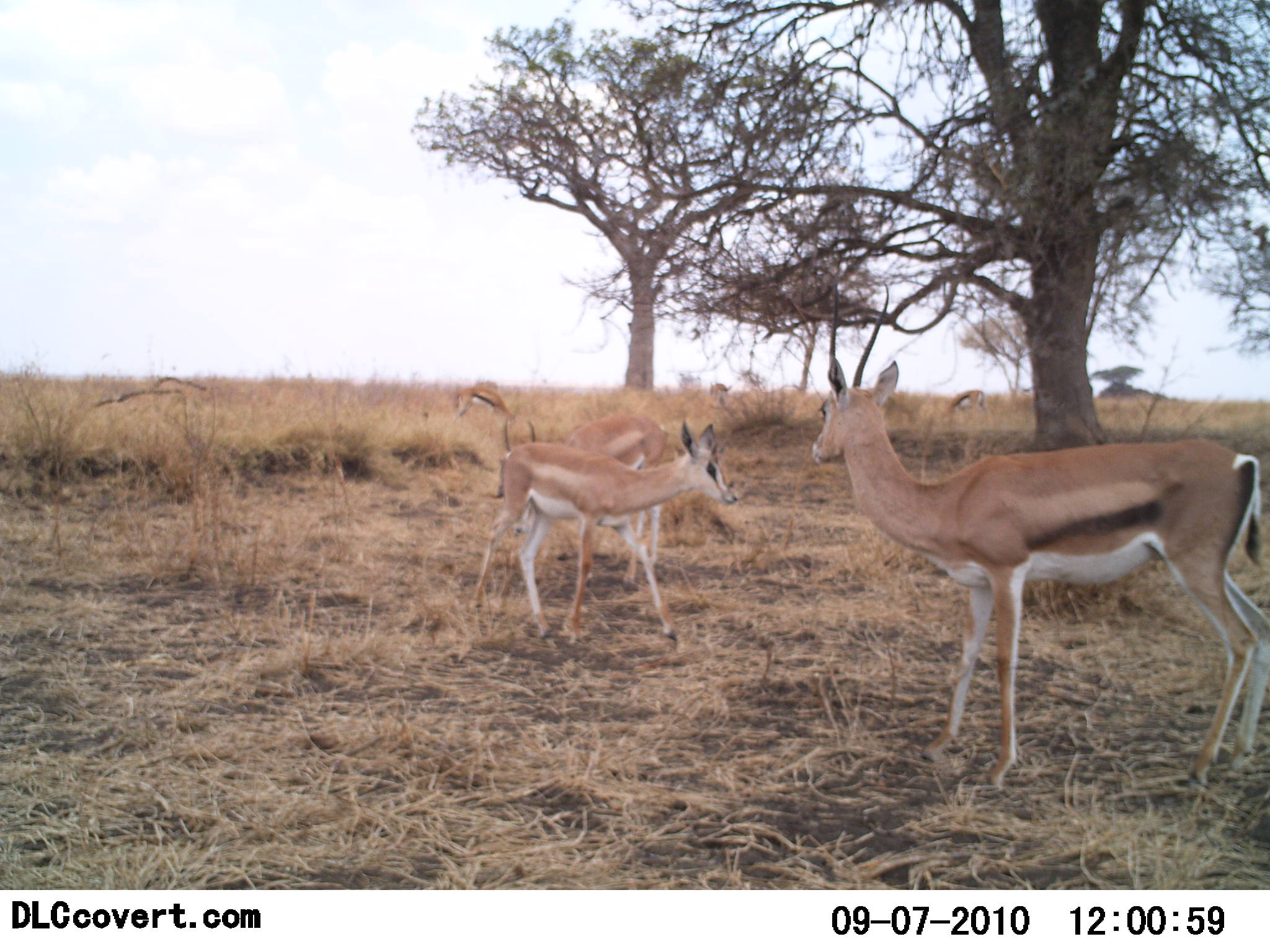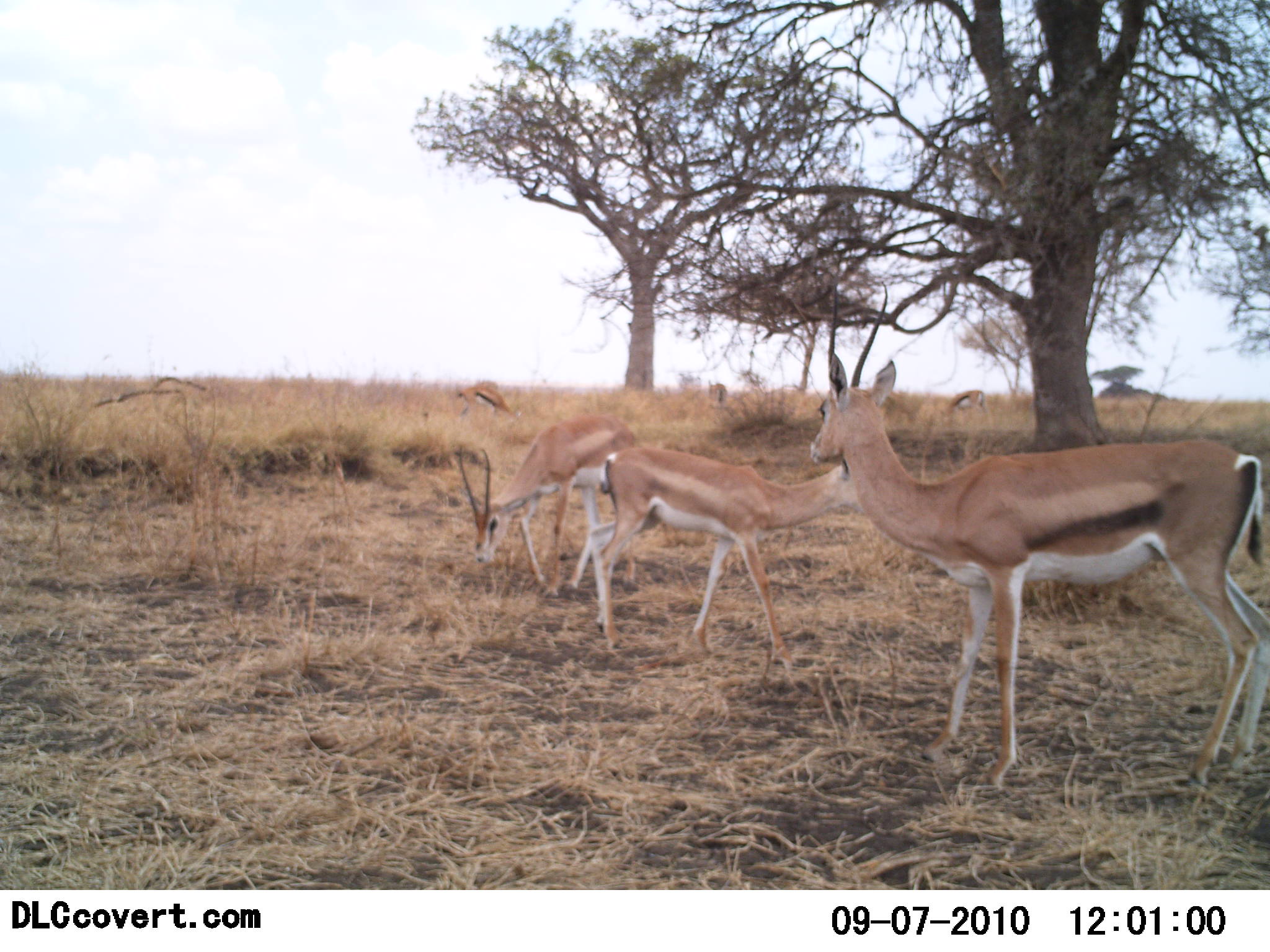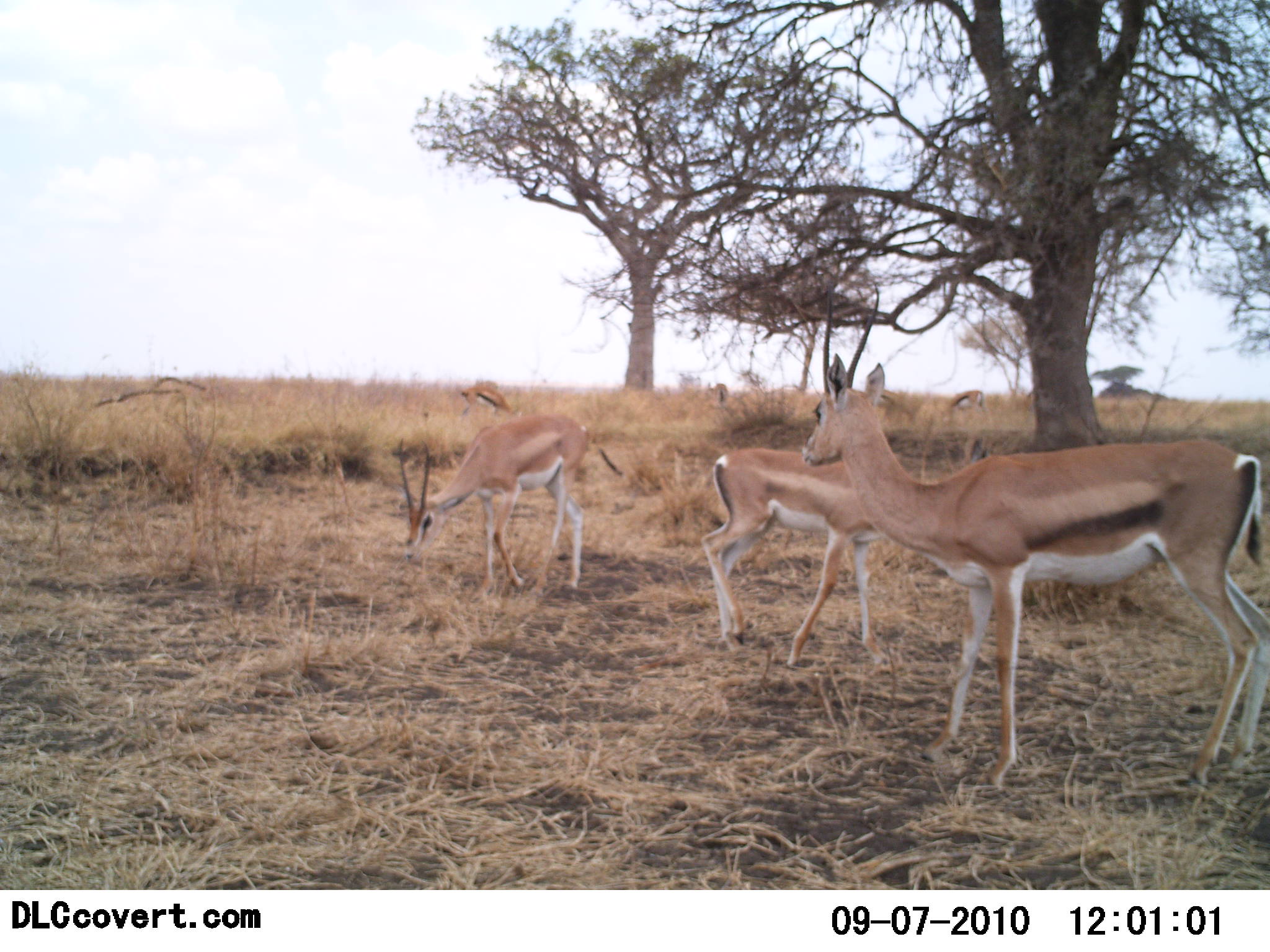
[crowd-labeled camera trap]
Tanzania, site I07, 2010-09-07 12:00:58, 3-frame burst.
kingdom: Animalia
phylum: Chordata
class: Mammalia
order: Artiodactyla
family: Bovidae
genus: Nanger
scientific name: Nanger granti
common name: grant's gazelle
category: gazellegrants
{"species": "gazellegrants (grant's gazelle) (Nanger granti)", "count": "3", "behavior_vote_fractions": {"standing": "87%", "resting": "0%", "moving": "47%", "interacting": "0%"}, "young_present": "20%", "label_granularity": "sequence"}